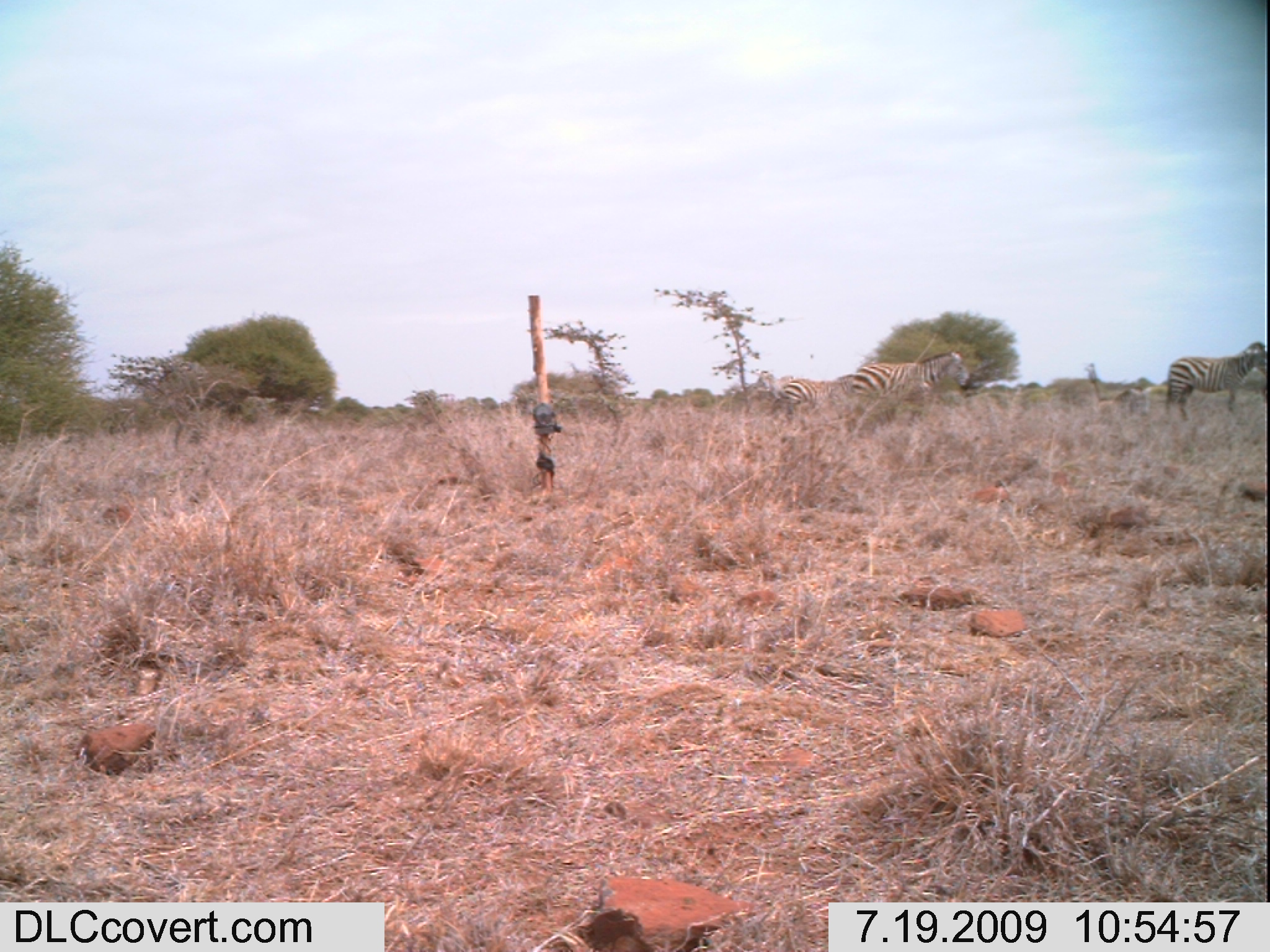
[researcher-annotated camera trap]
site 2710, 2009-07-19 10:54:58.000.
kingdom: Animalia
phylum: Chordata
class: Mammalia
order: Perissodactyla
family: Equidae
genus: Equus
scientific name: Equus quagga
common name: plains zebra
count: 3